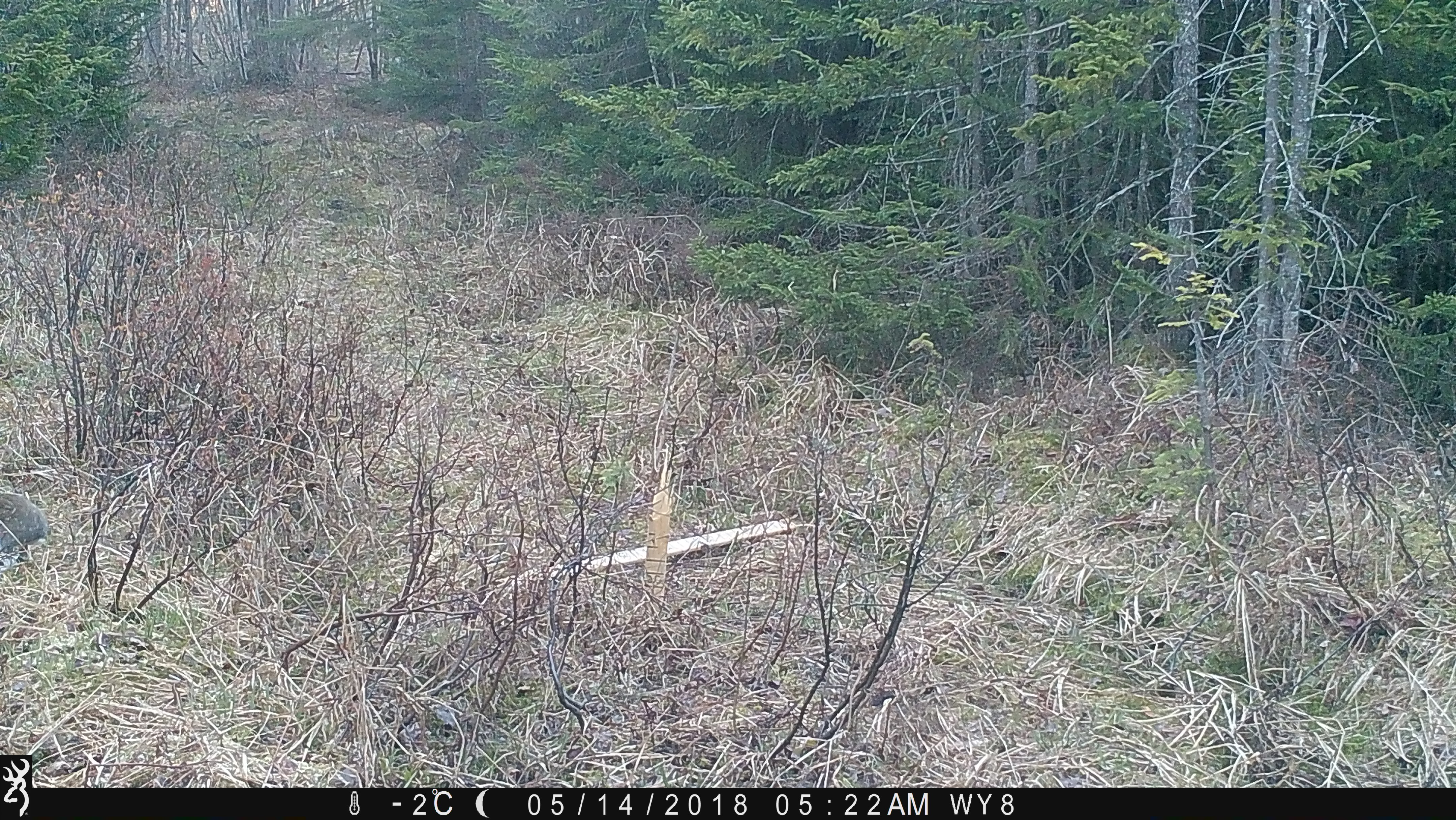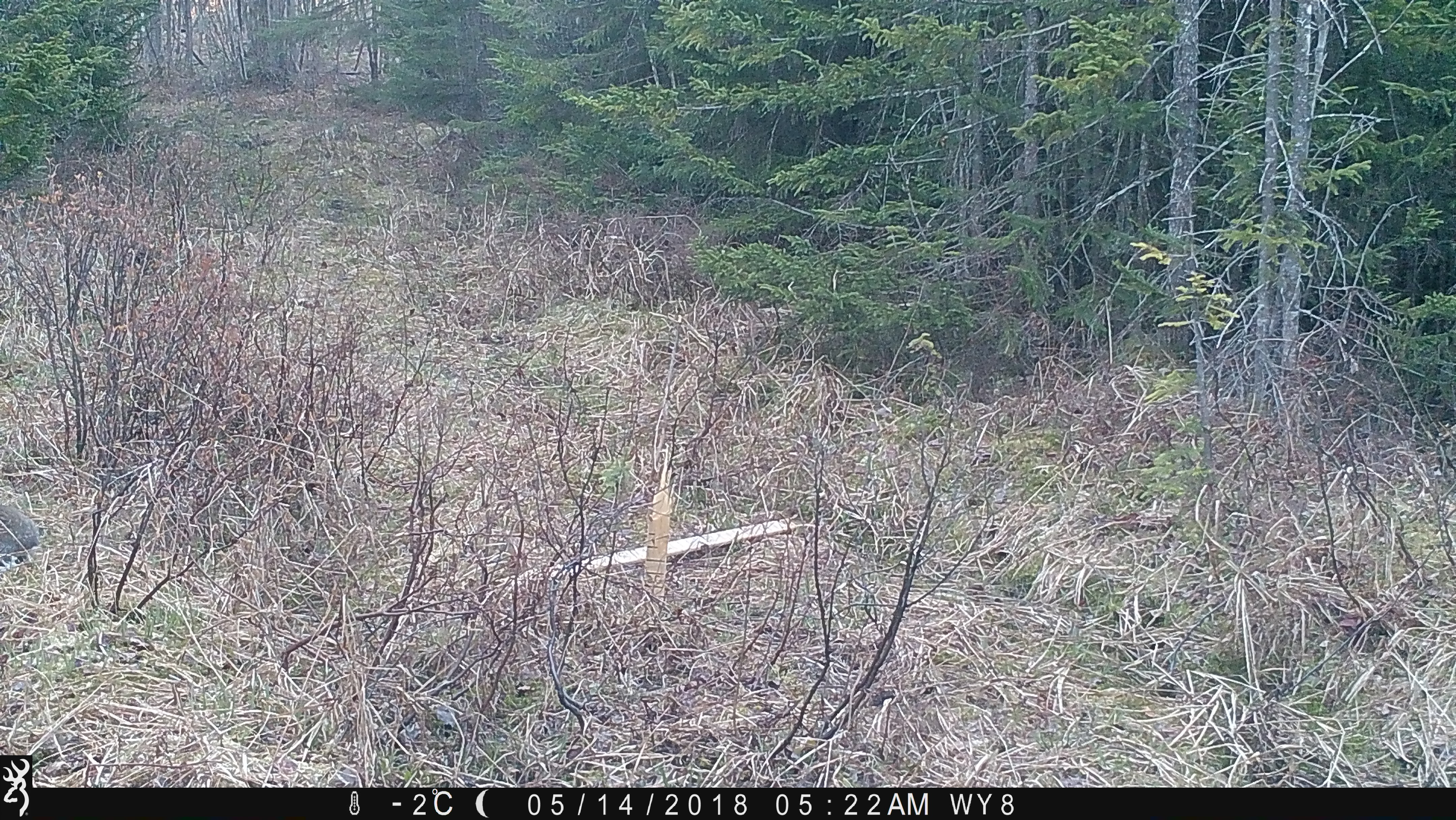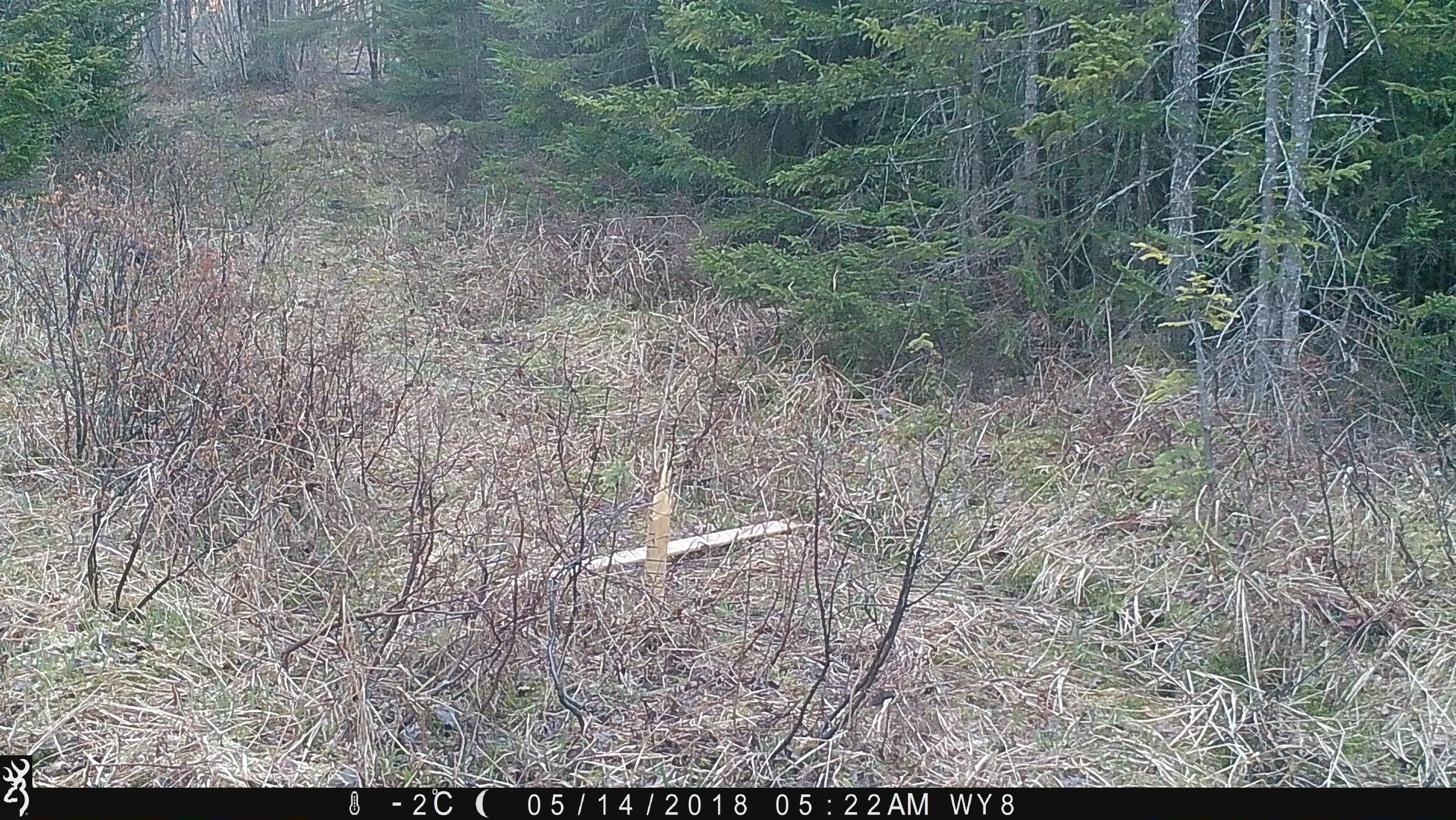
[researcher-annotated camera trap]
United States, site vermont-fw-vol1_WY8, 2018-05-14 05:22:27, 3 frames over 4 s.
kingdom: Animalia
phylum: Chordata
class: Mammalia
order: Lagomorpha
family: Leporidae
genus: Lepus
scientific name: Lepus americanus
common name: snowshoe hare